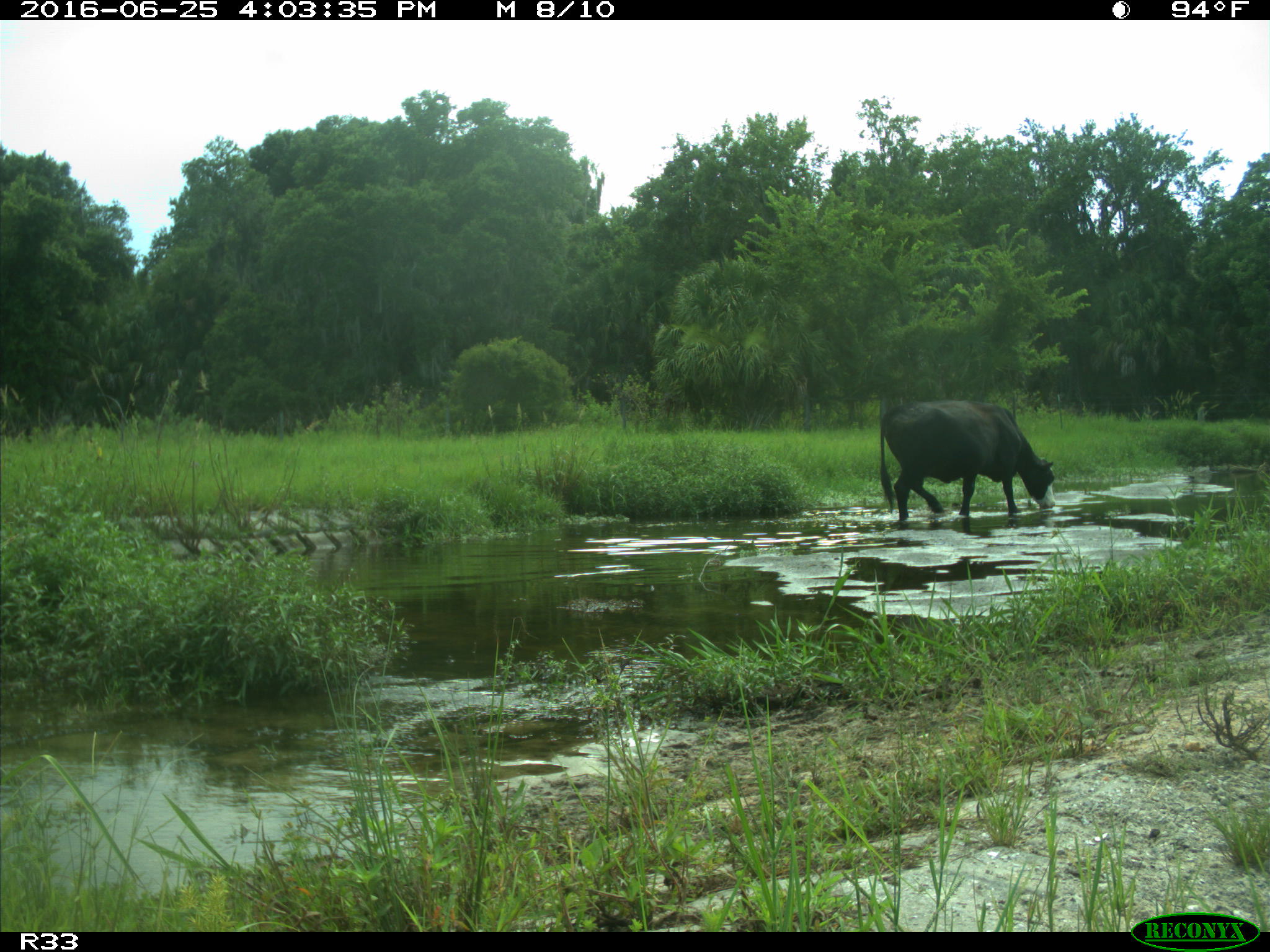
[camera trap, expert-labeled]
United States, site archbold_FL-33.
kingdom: Animalia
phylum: Chordata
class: Mammalia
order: Artiodactyla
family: Bovidae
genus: Bos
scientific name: Bos taurus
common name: domestic cow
Bos taurus (domestic cow).